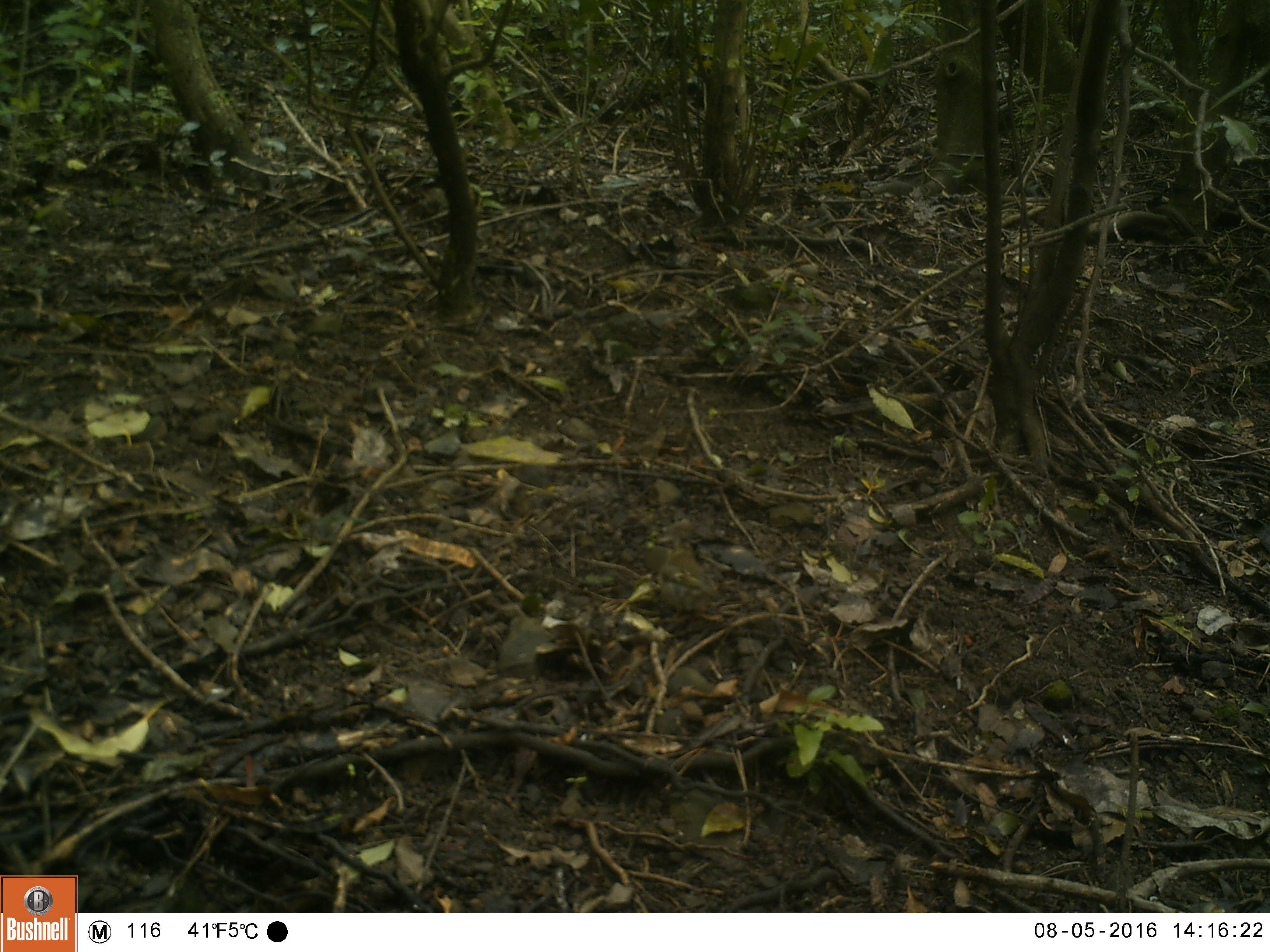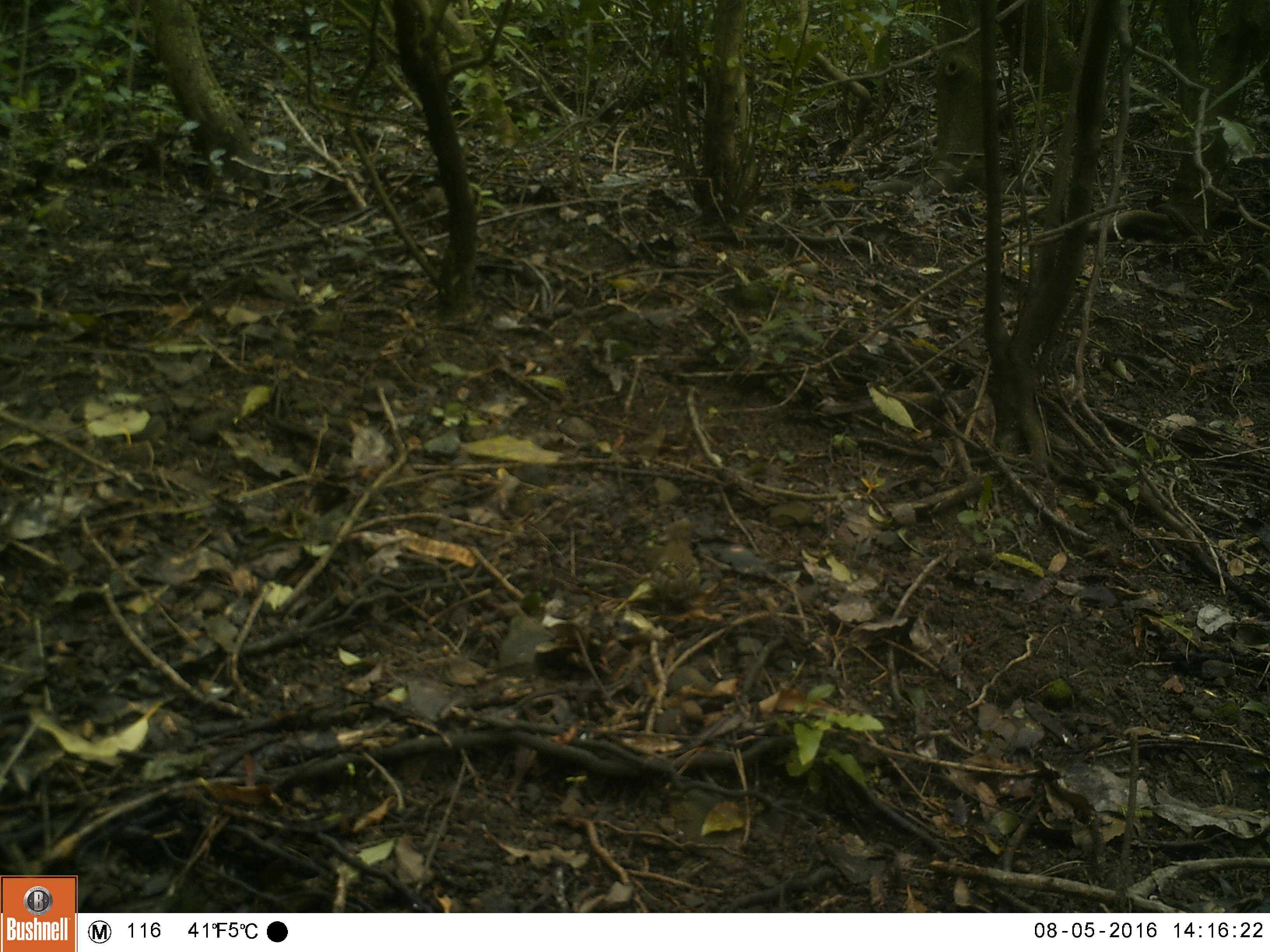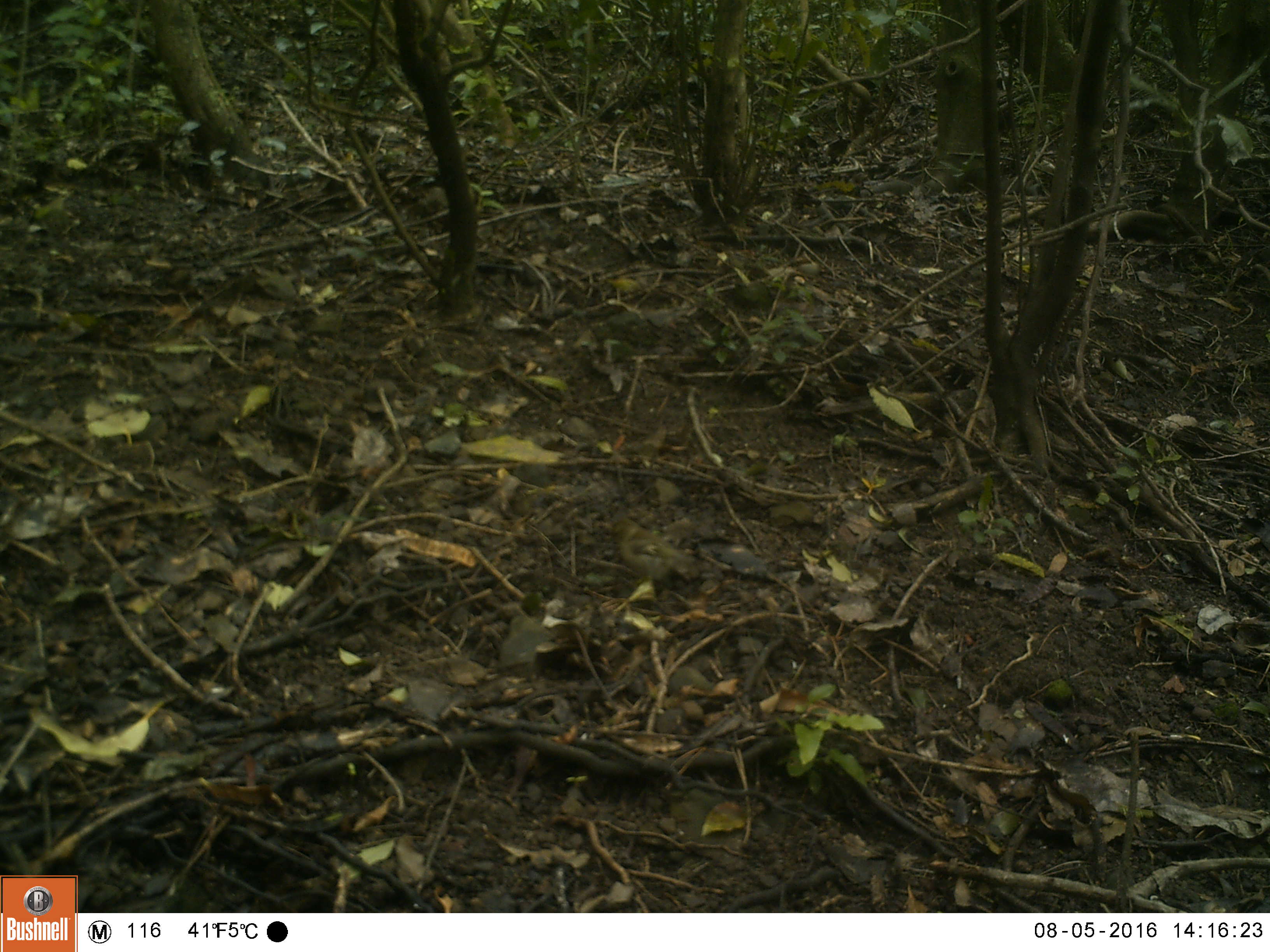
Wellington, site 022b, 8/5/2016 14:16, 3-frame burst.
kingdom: Animalia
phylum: Chordata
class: Aves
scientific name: Aves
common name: bird